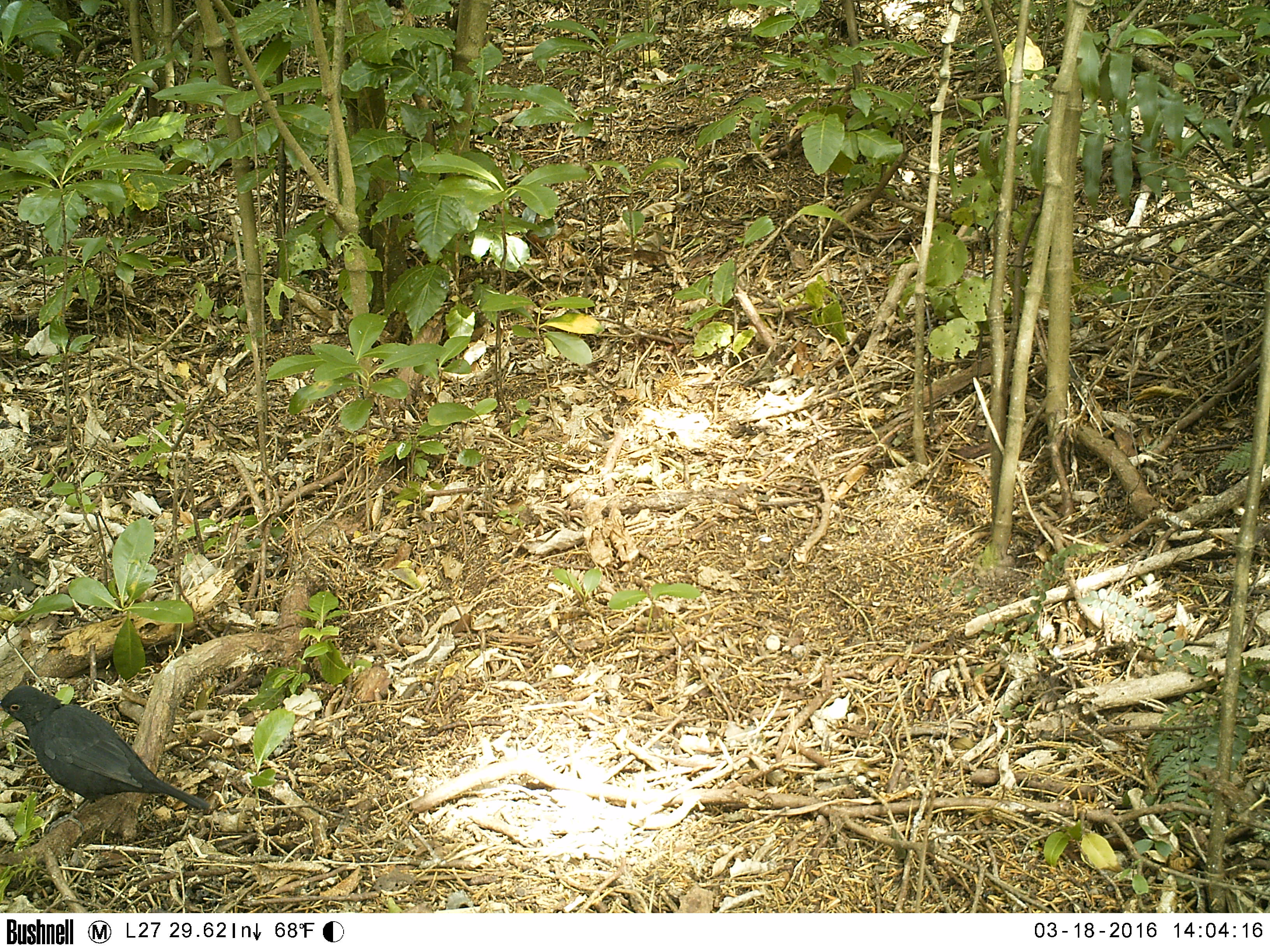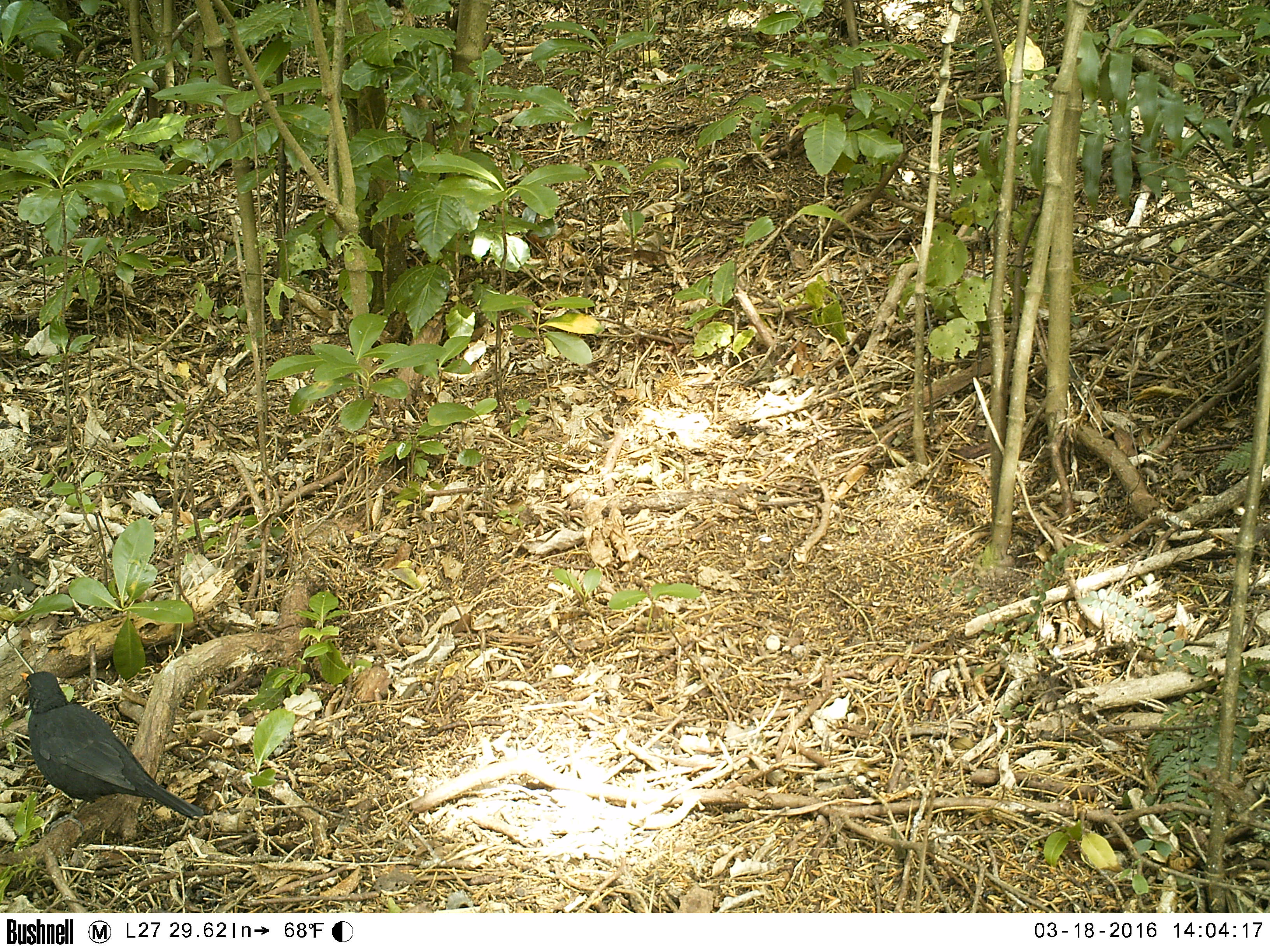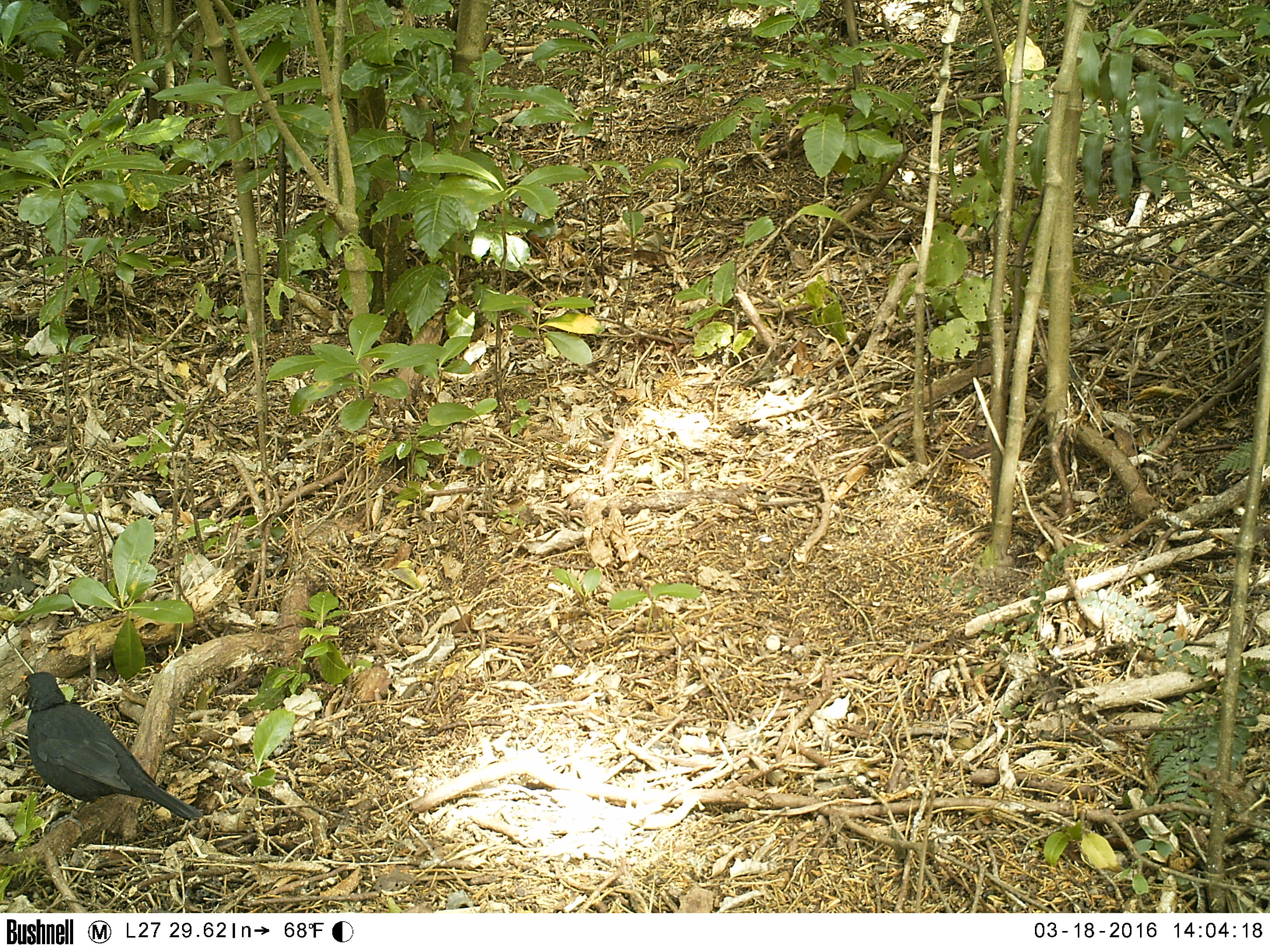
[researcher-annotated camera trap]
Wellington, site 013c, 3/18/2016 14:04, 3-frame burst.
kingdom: Animalia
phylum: Chordata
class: Aves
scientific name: Aves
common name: bird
Bird (Aves).